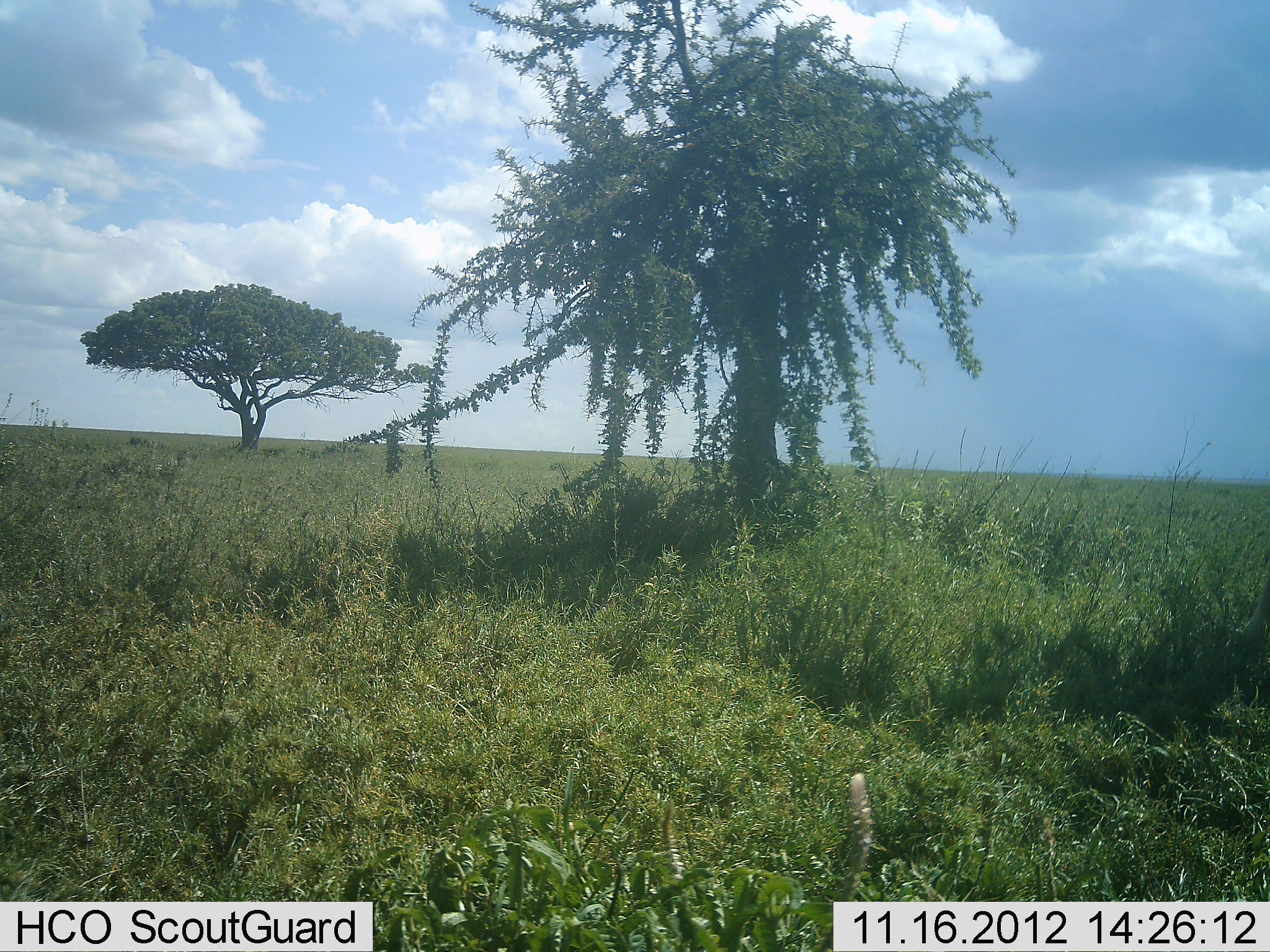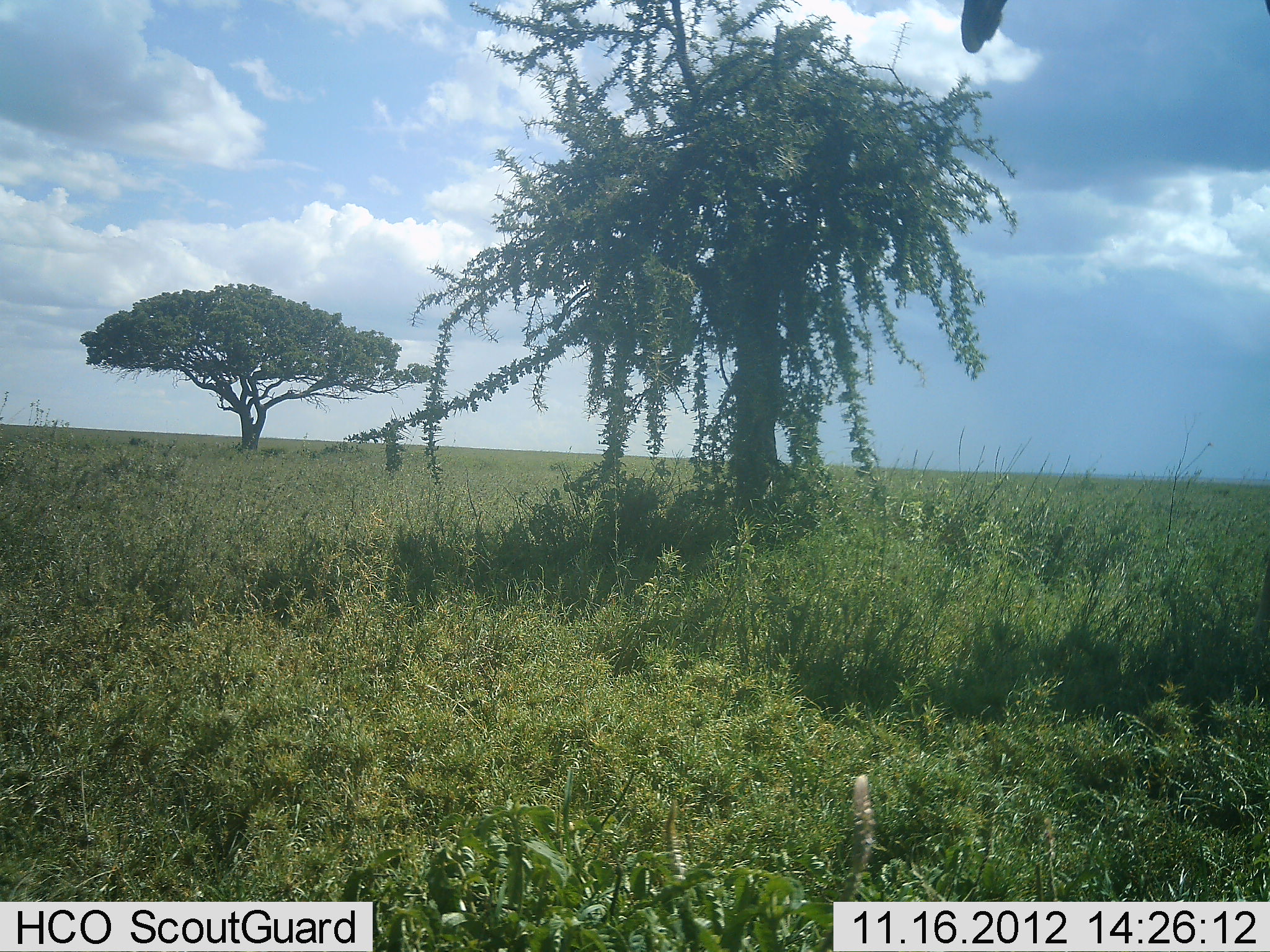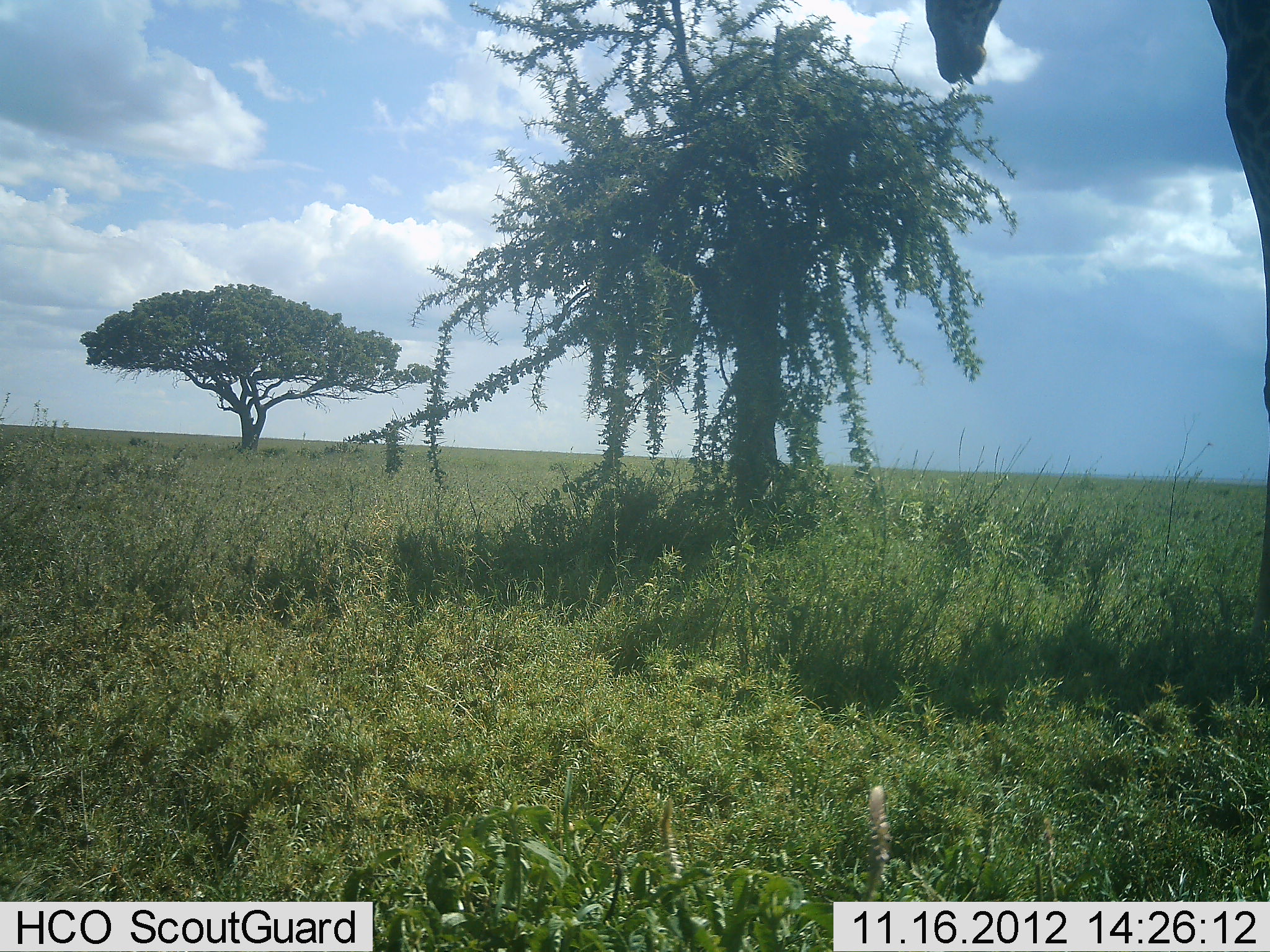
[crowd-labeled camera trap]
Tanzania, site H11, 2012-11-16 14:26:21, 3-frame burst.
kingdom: Animalia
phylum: Chordata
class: Mammalia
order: Artiodactyla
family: Giraffidae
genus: Giraffa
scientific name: Giraffa camelopardalis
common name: giraffe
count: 1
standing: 40%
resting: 0%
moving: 20%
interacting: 0%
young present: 0%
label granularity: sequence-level